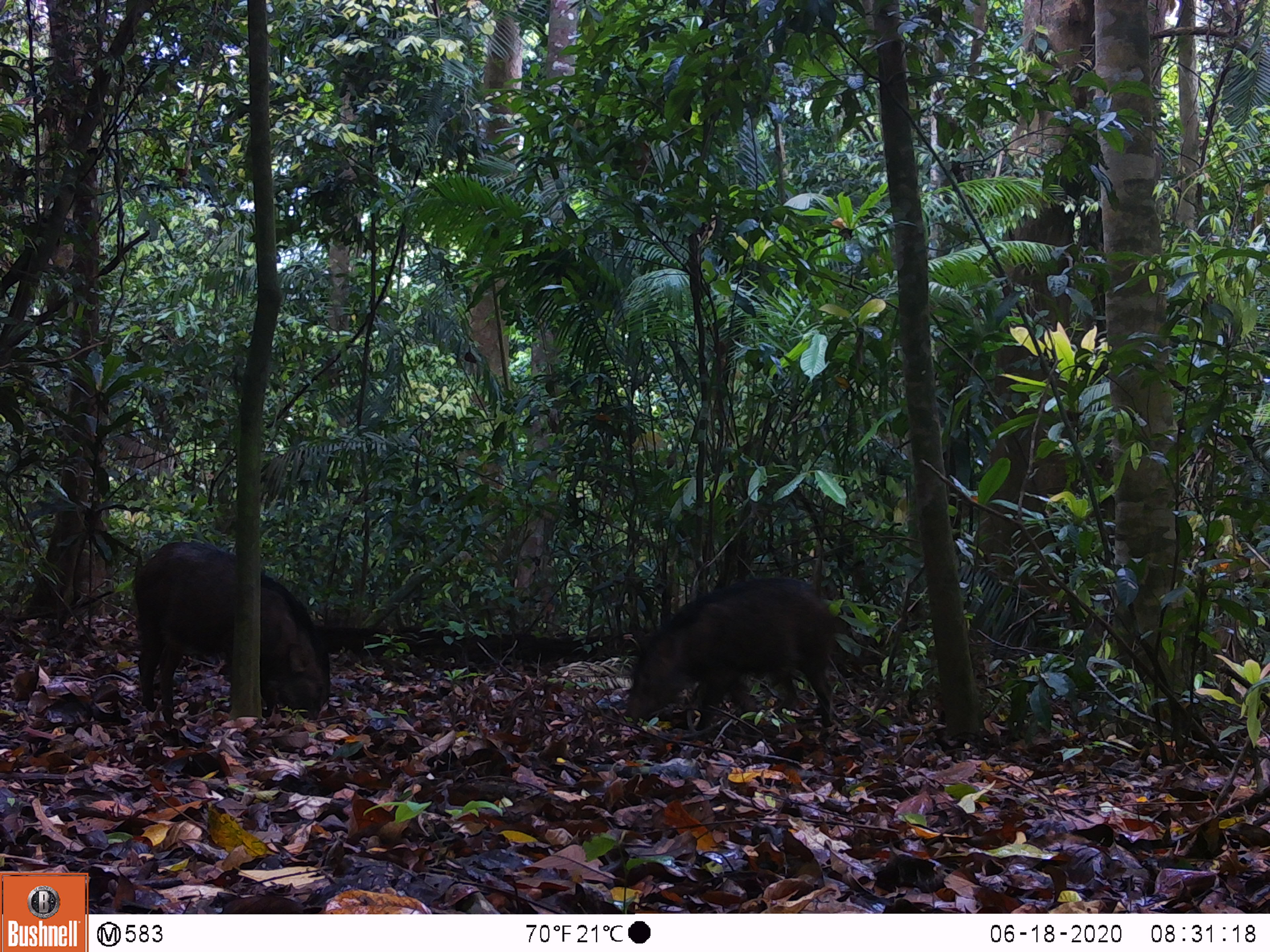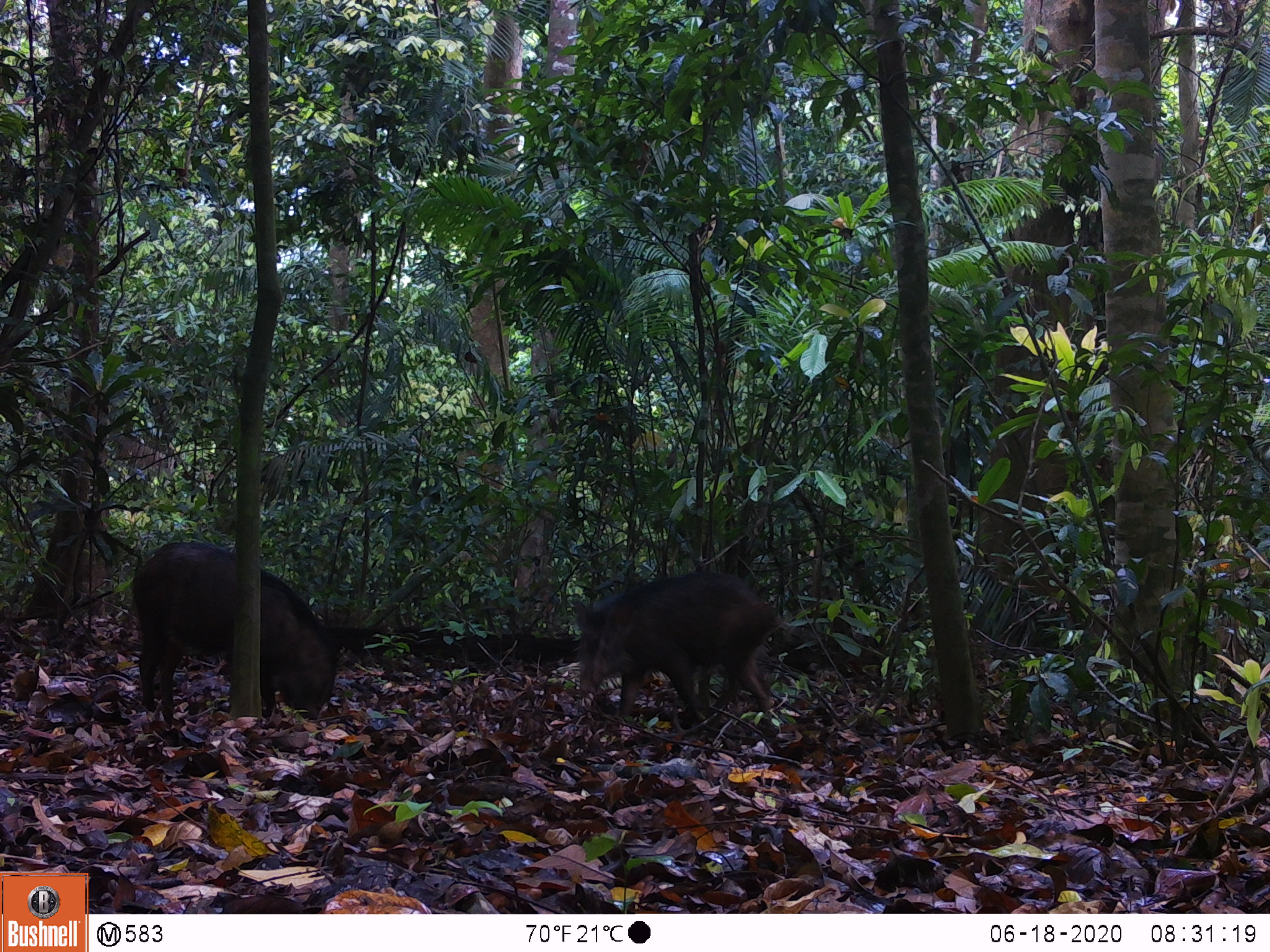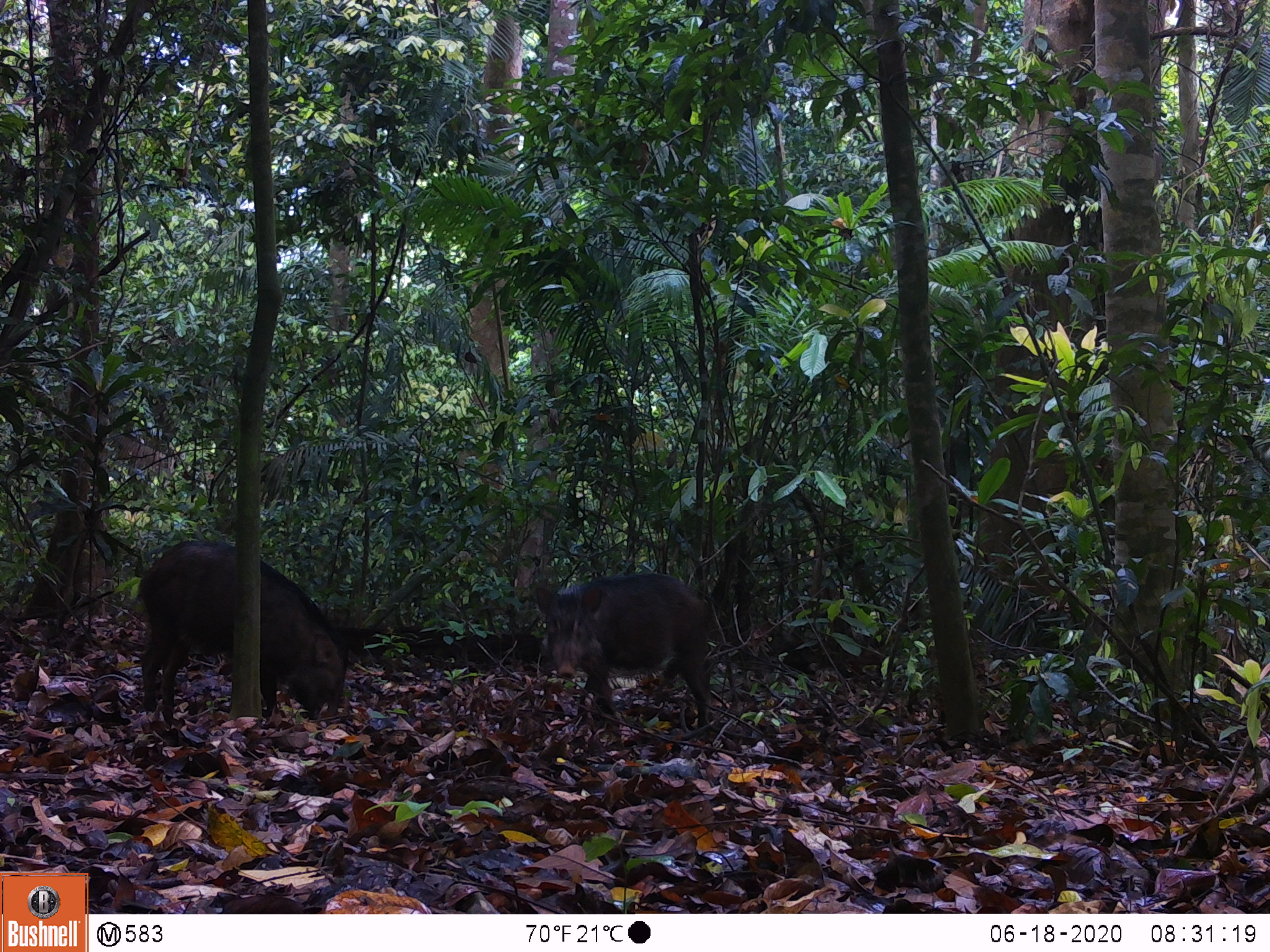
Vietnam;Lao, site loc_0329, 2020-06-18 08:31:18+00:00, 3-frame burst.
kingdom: Animalia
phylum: Chordata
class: Mammalia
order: Artiodactyla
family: Suidae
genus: Sus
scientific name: Sus scrofa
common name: eurasian wild pig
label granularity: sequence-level